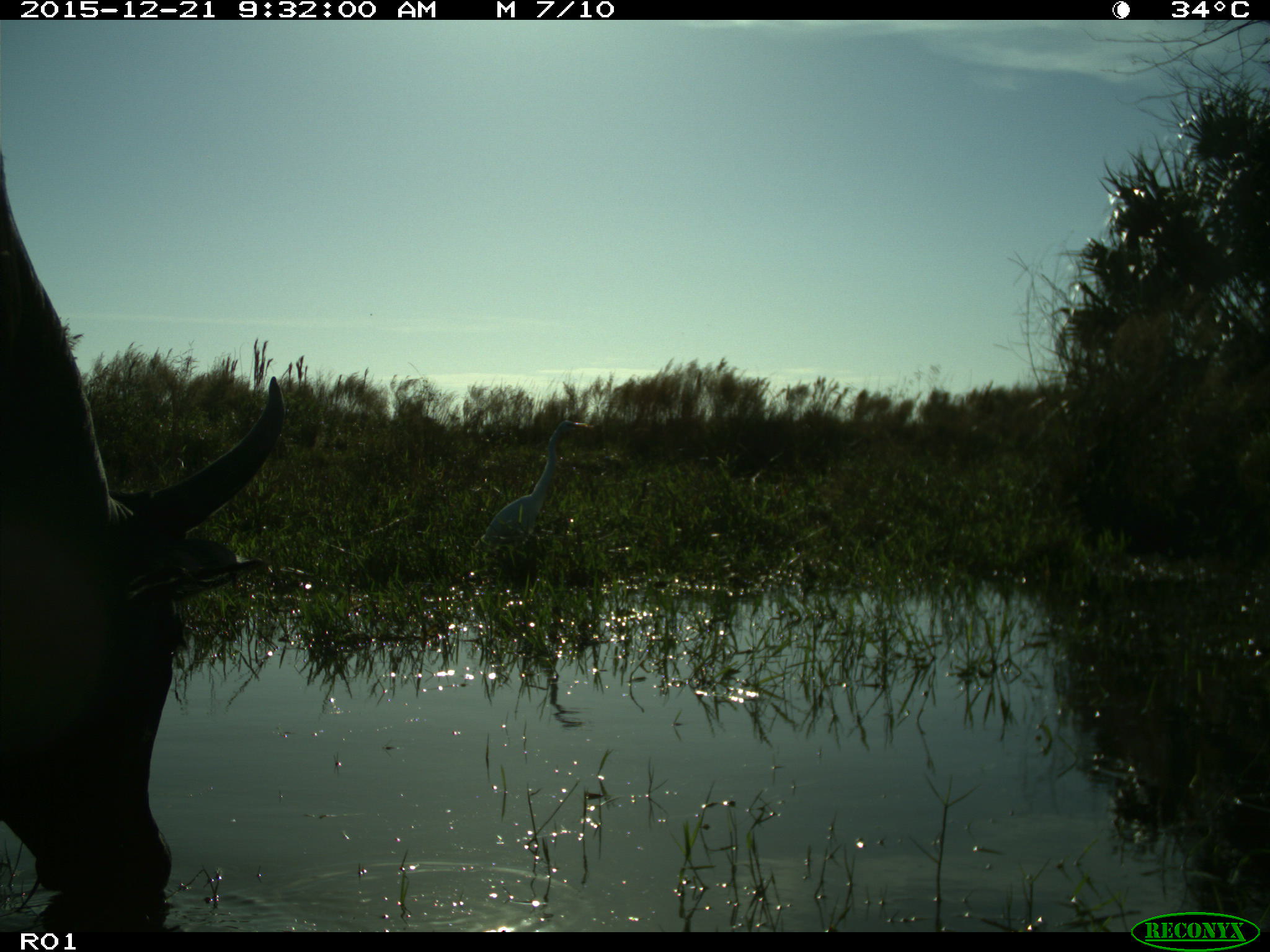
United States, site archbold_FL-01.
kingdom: Animalia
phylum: Chordata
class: Mammalia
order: Artiodactyla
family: Bovidae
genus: Bos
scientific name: Bos taurus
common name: domestic cow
Bos taurus (domestic cow).